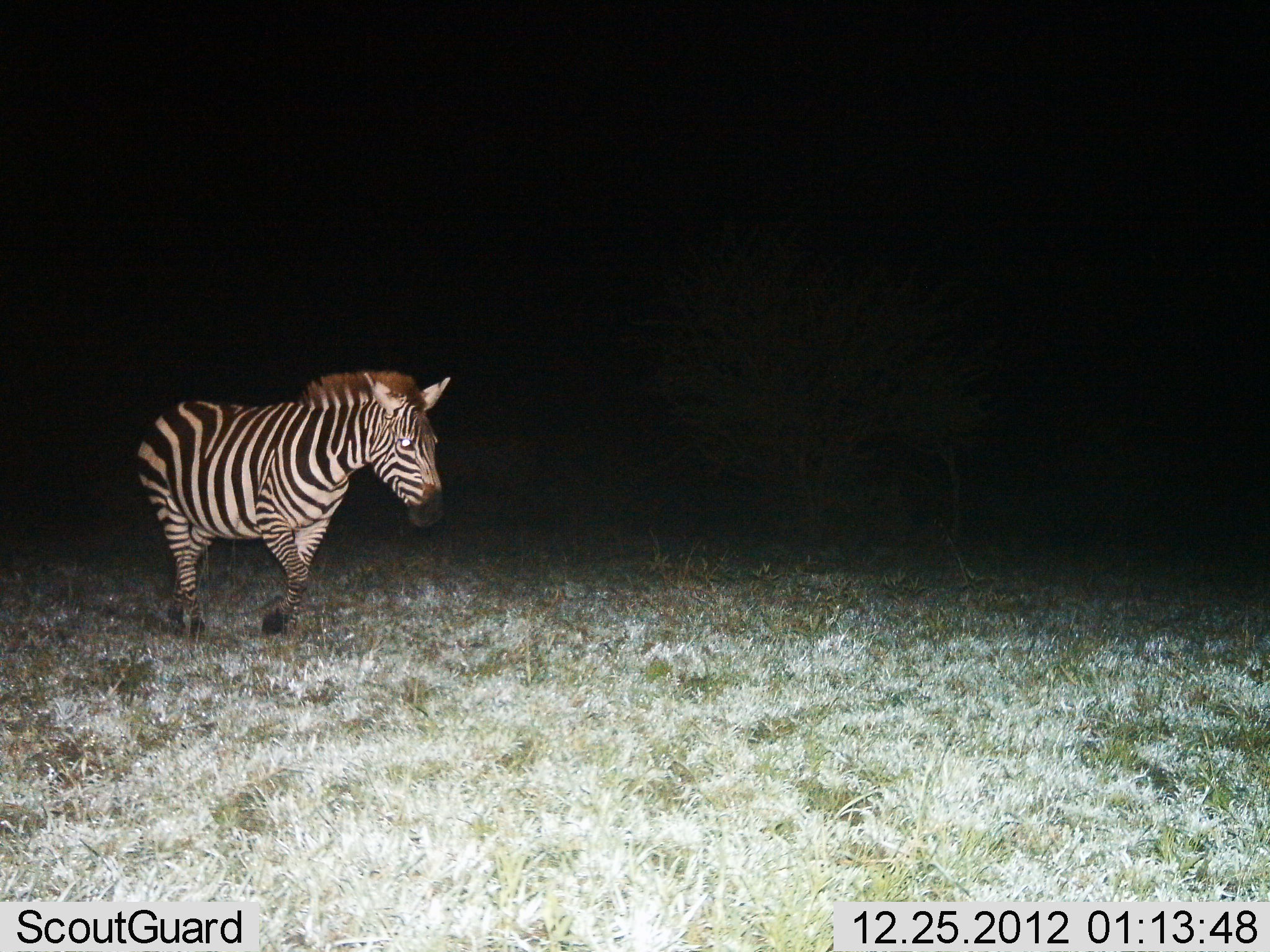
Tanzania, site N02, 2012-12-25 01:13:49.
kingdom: Animalia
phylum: Chordata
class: Mammalia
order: Perissodactyla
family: Equidae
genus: Equus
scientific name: Equus quagga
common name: plains zebra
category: zebra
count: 1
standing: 7%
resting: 3%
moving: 97%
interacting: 3%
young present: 0%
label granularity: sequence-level